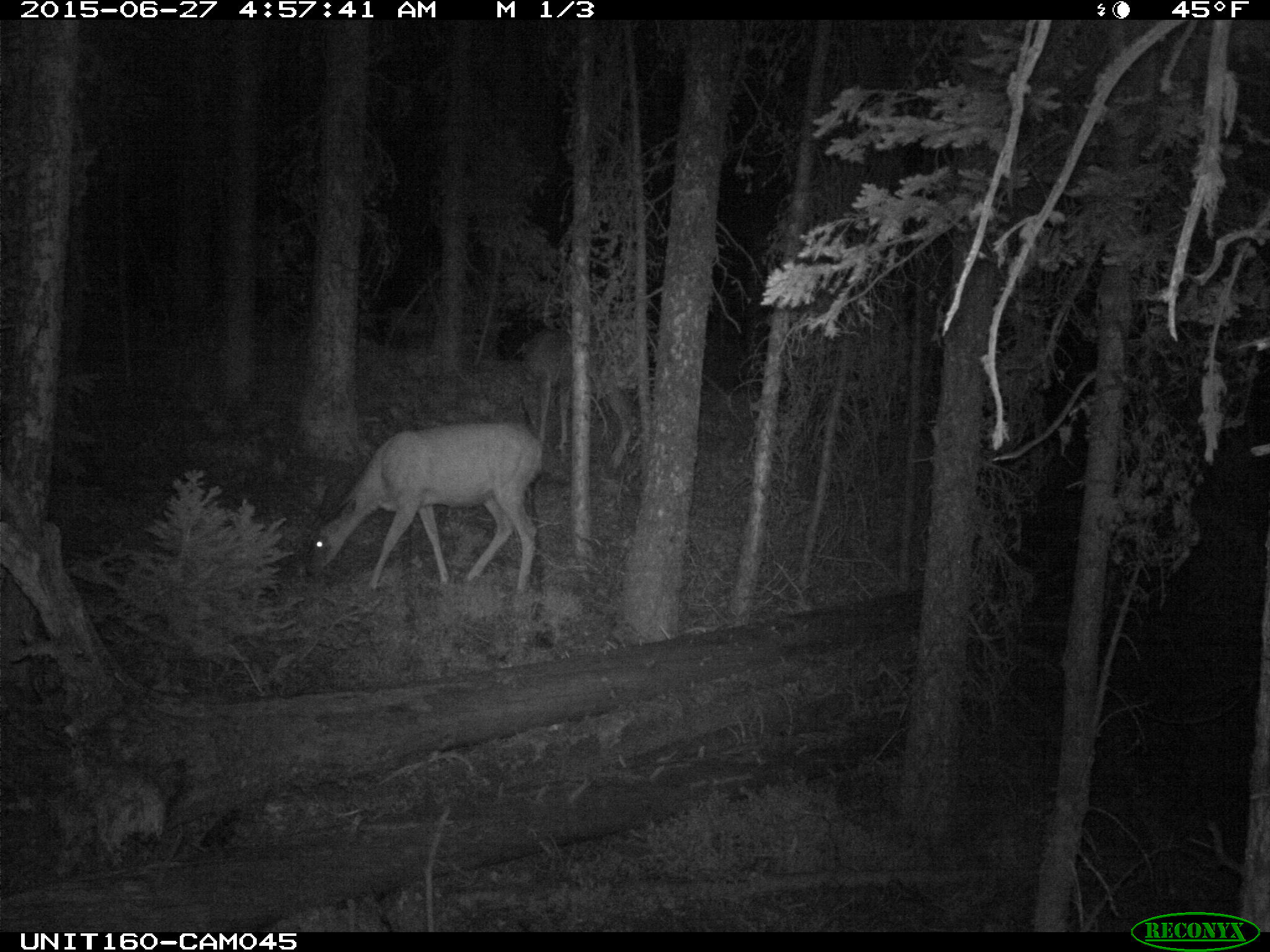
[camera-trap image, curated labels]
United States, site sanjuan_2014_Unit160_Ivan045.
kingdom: Animalia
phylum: Chordata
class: Mammalia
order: Artiodactyla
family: Cervidae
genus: Odocoileus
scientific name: Odocoileus hemionus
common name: mule deer